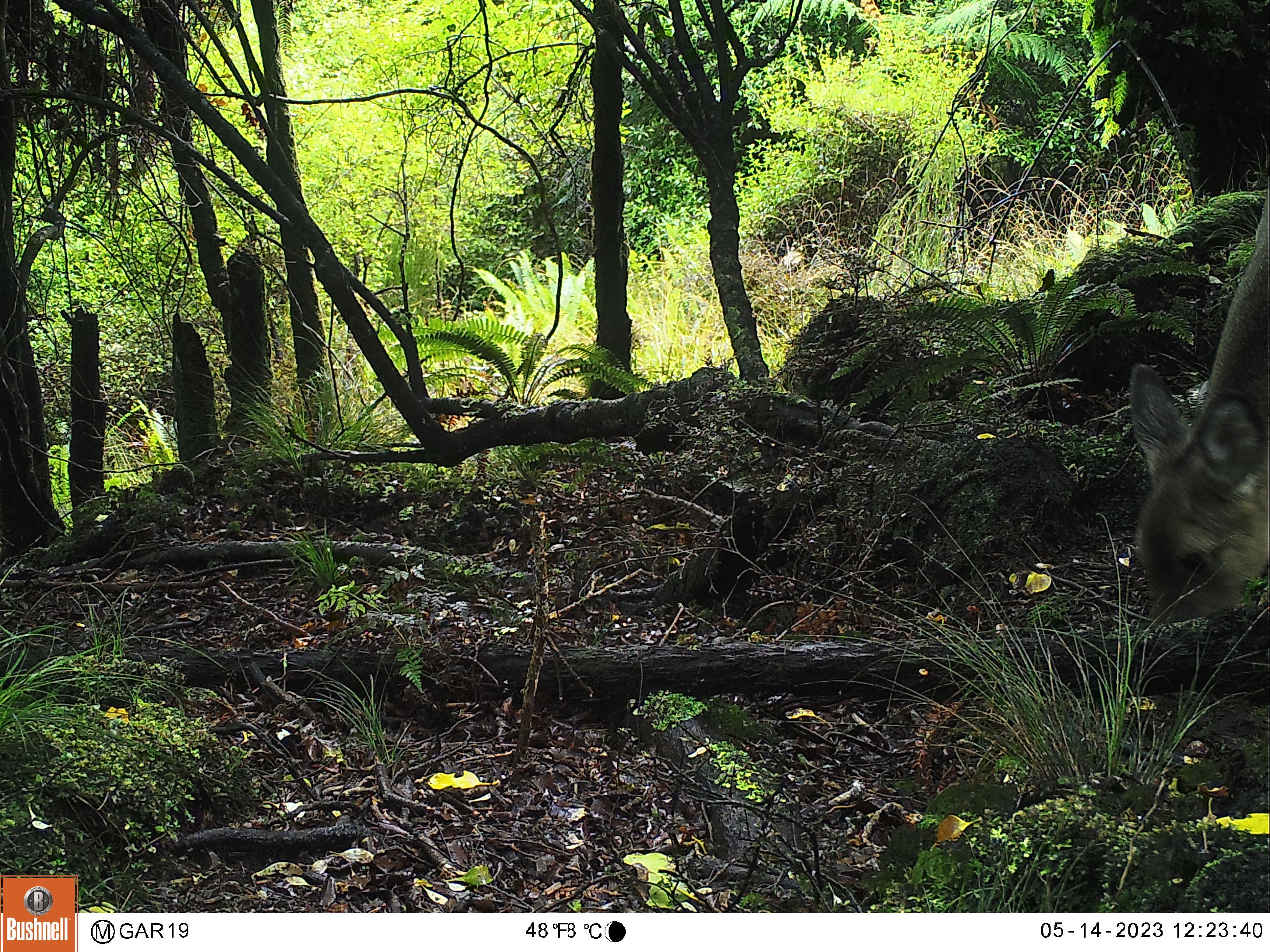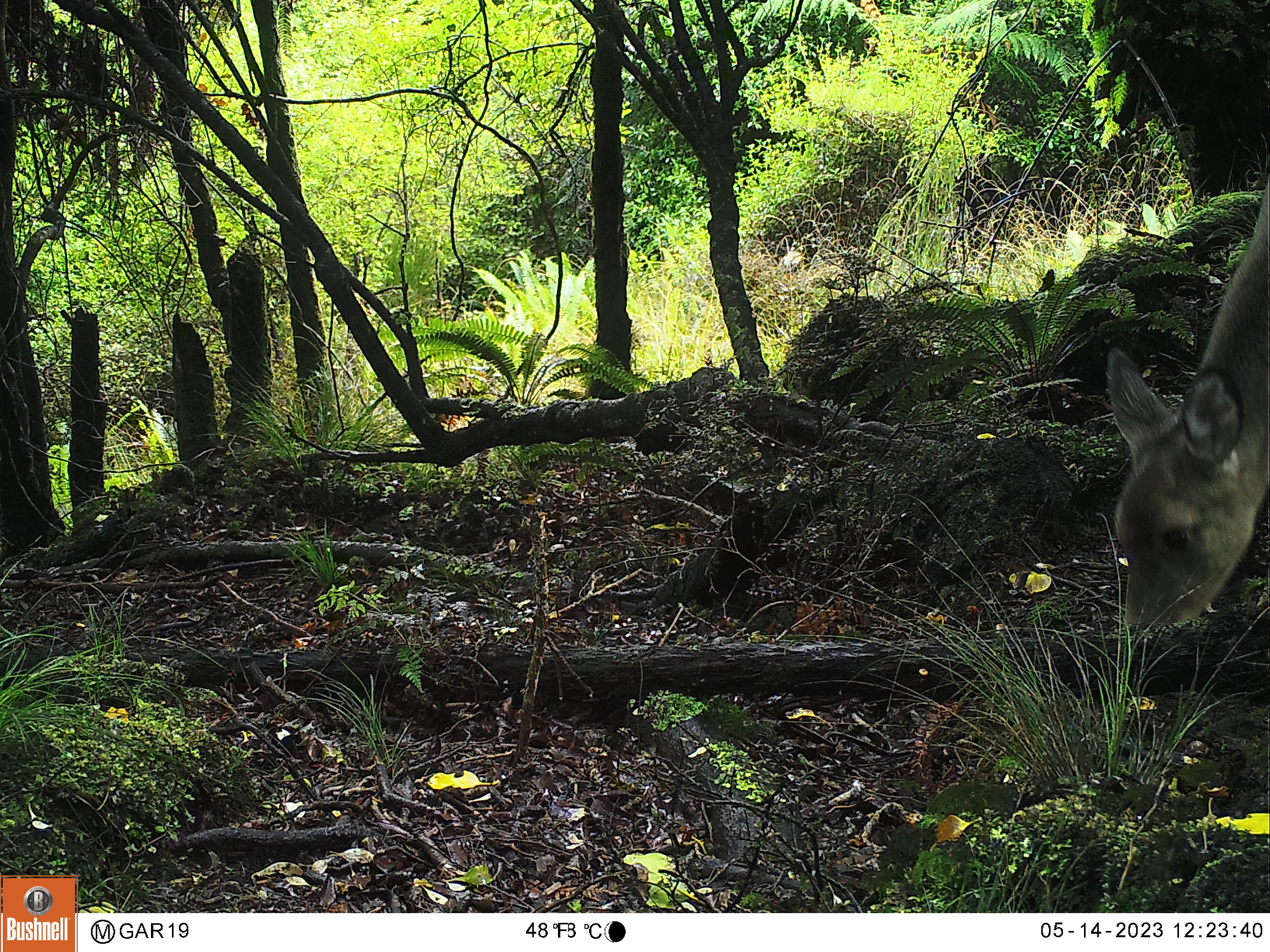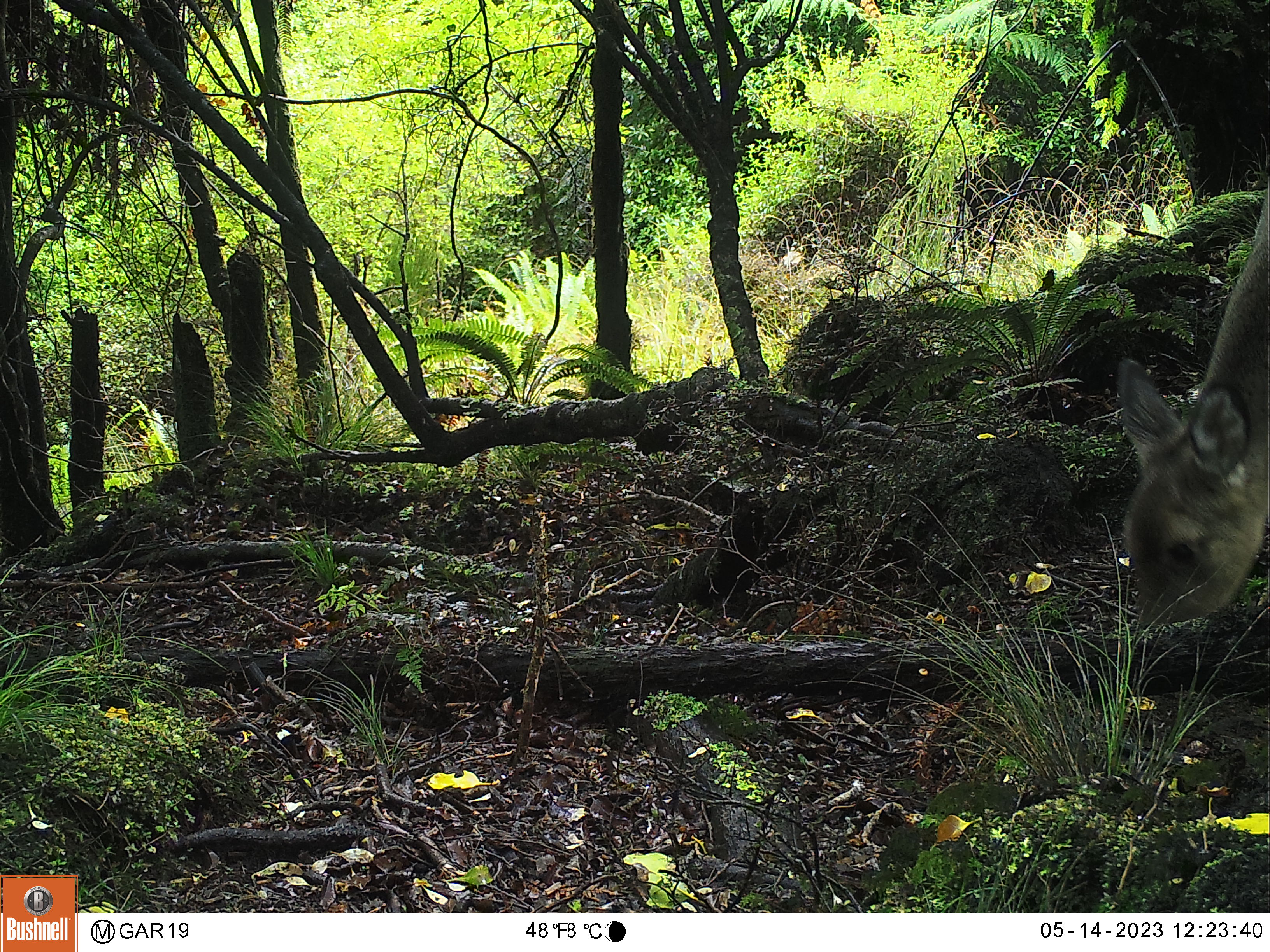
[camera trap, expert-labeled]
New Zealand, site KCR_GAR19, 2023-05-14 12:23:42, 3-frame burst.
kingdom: Animalia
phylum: Chordata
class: Mammalia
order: Artiodactyla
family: Cervidae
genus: Odocoileus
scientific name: Odocoileus virginianus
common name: white-tailed deer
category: white tailed deer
White tailed deer (white-tailed deer) (Odocoileus virginianus).